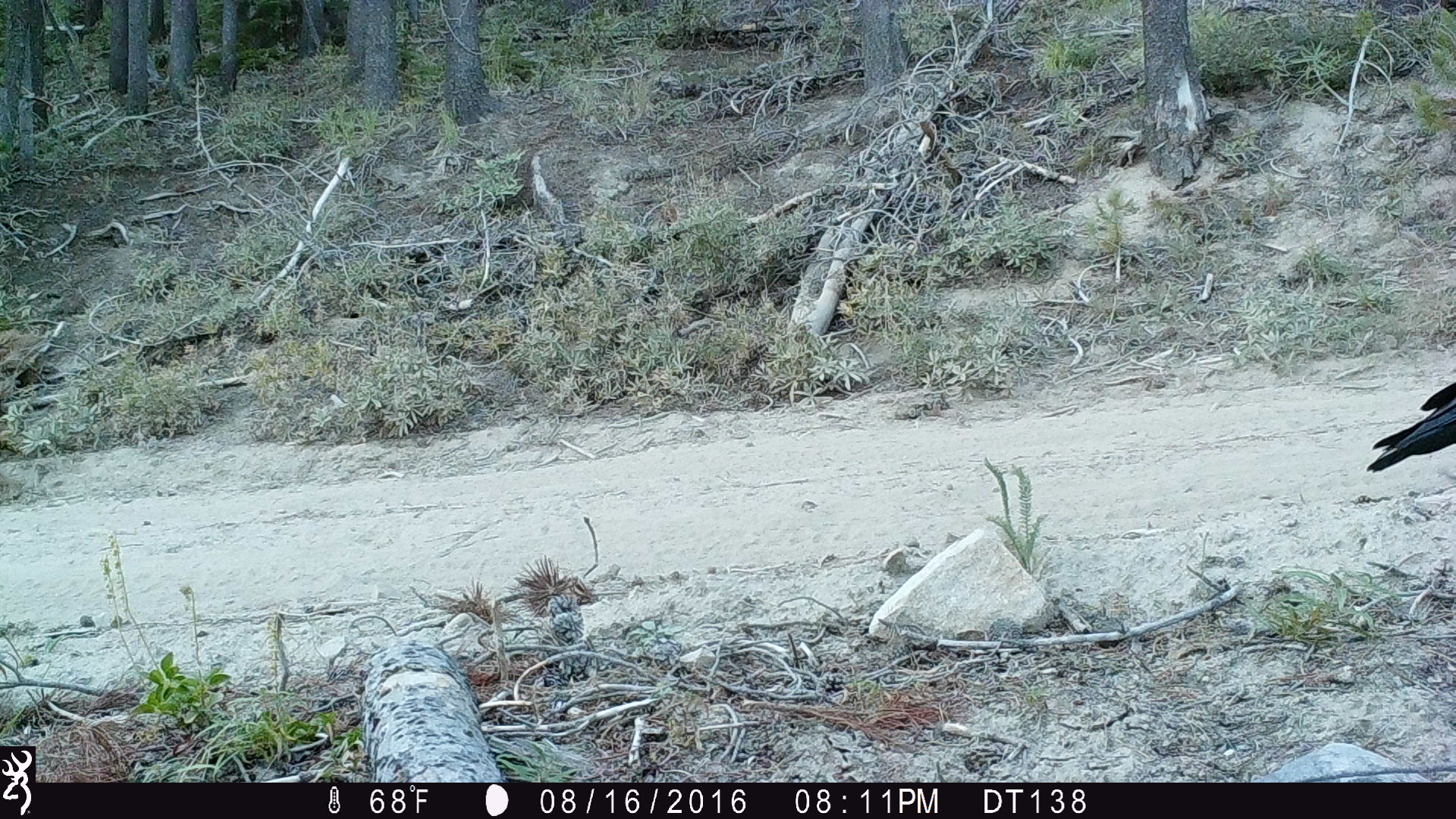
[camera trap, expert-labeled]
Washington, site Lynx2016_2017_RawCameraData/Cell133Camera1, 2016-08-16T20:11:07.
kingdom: Animalia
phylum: Chordata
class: Aves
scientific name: Aves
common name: birds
Aves (birds). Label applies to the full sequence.